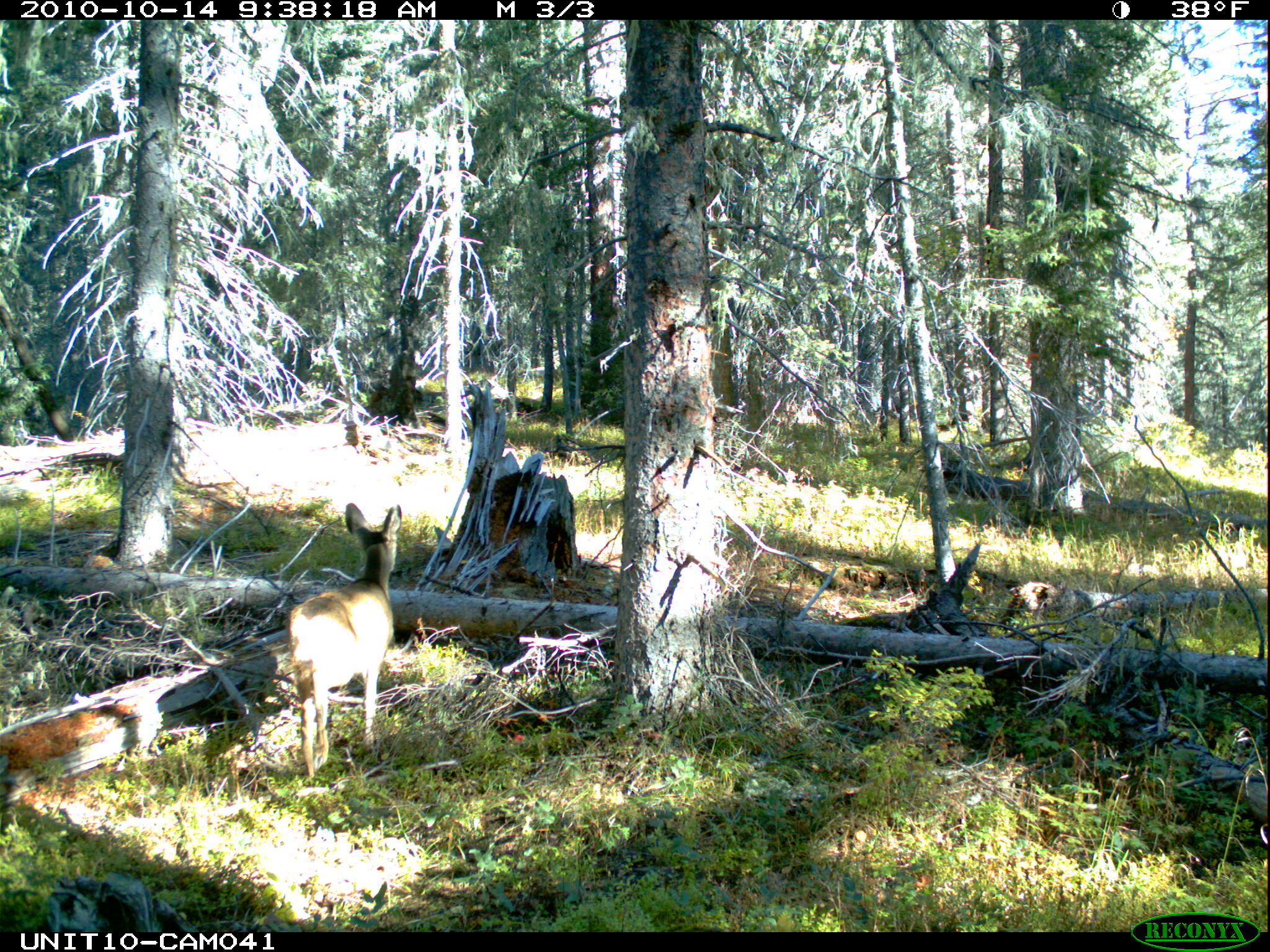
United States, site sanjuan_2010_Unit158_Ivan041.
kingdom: Animalia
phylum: Chordata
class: Mammalia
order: Artiodactyla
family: Cervidae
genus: Odocoileus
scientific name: Odocoileus hemionus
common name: mule deer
Odocoileus hemionus (mule deer).